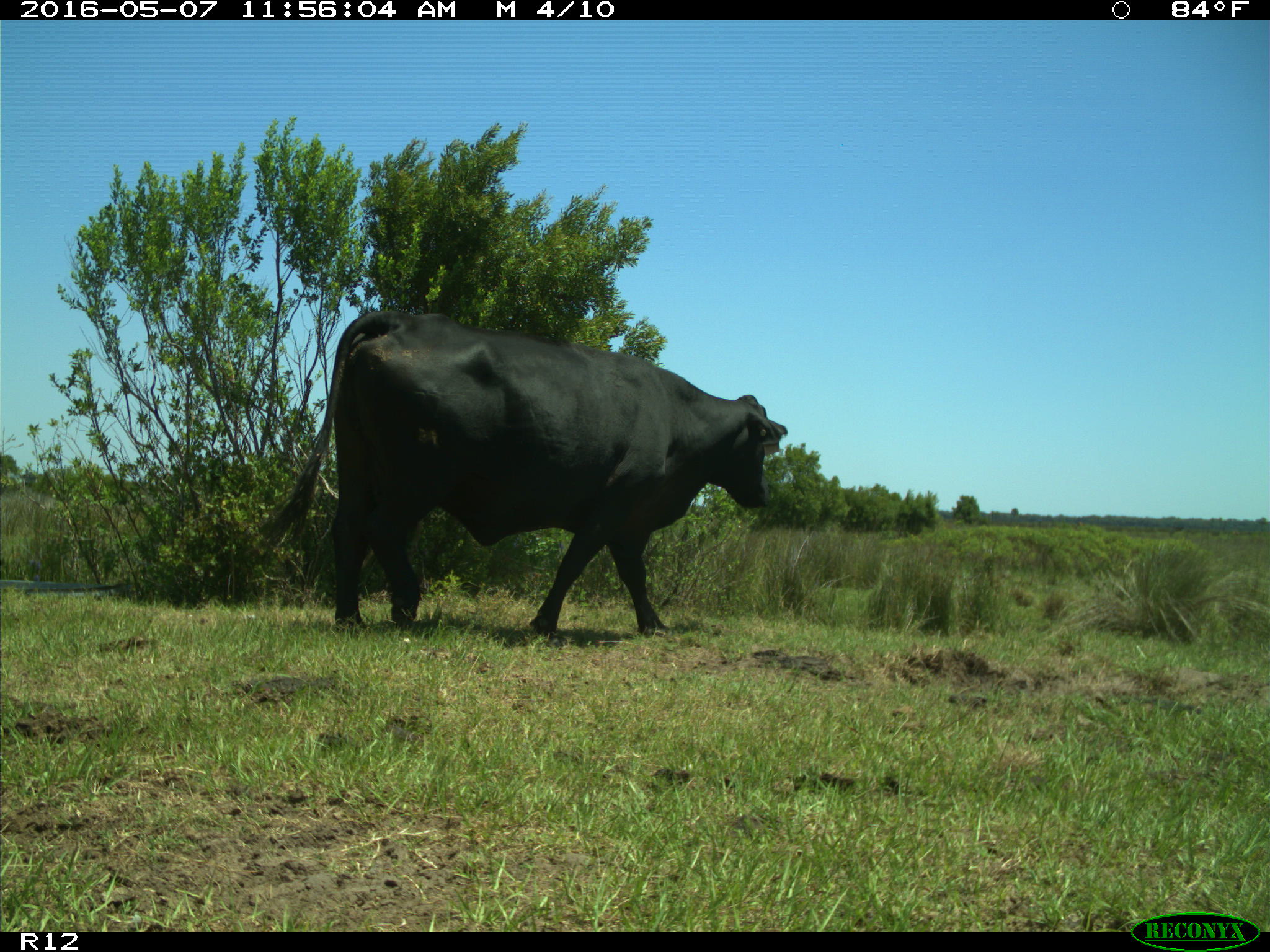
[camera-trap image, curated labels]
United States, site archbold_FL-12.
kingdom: Animalia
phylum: Chordata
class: Mammalia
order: Artiodactyla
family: Bovidae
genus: Bos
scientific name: Bos taurus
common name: domestic cow